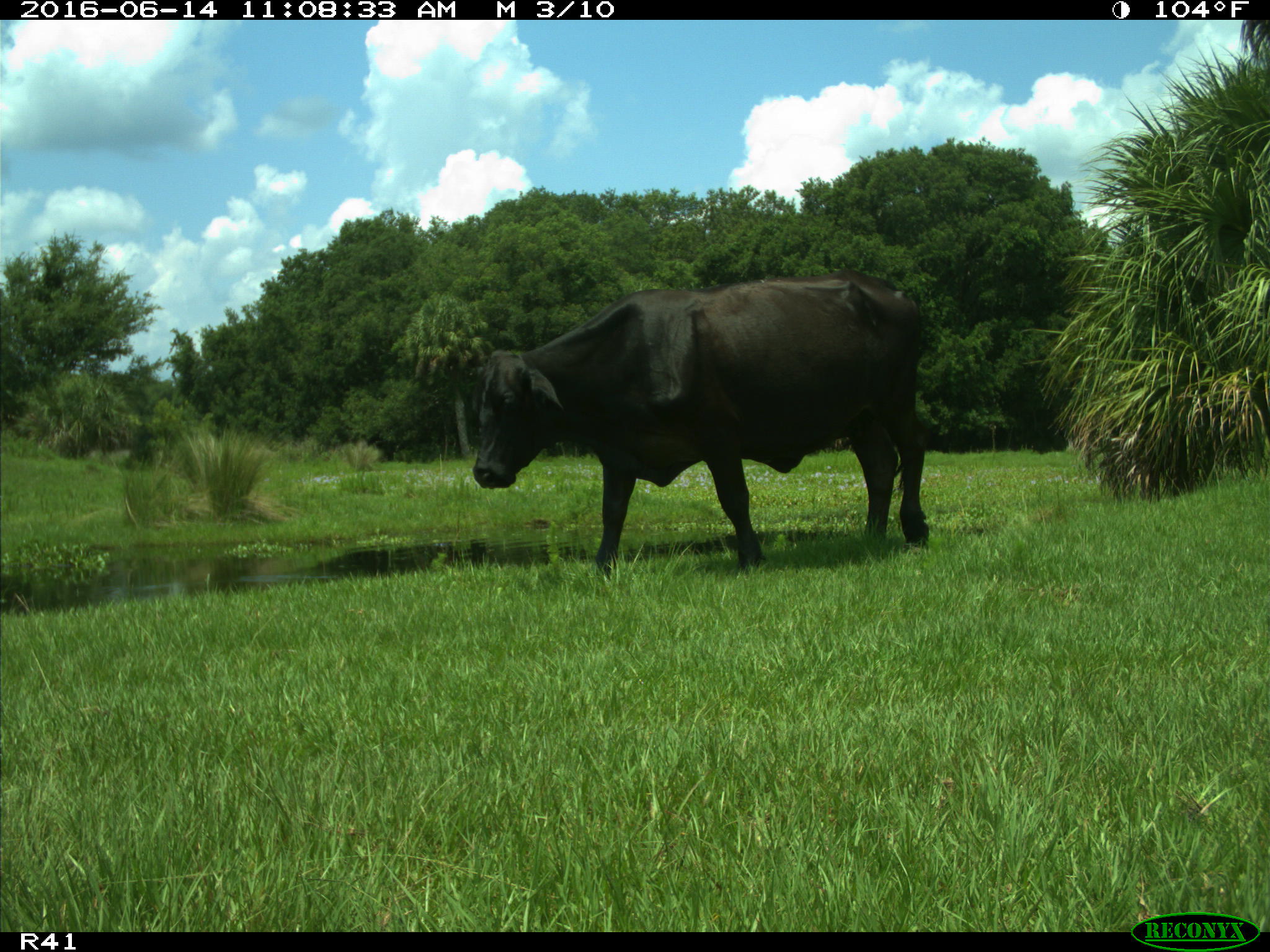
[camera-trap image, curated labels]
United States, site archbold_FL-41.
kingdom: Animalia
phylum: Chordata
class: Mammalia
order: Artiodactyla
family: Bovidae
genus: Bos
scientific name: Bos taurus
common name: domestic cow